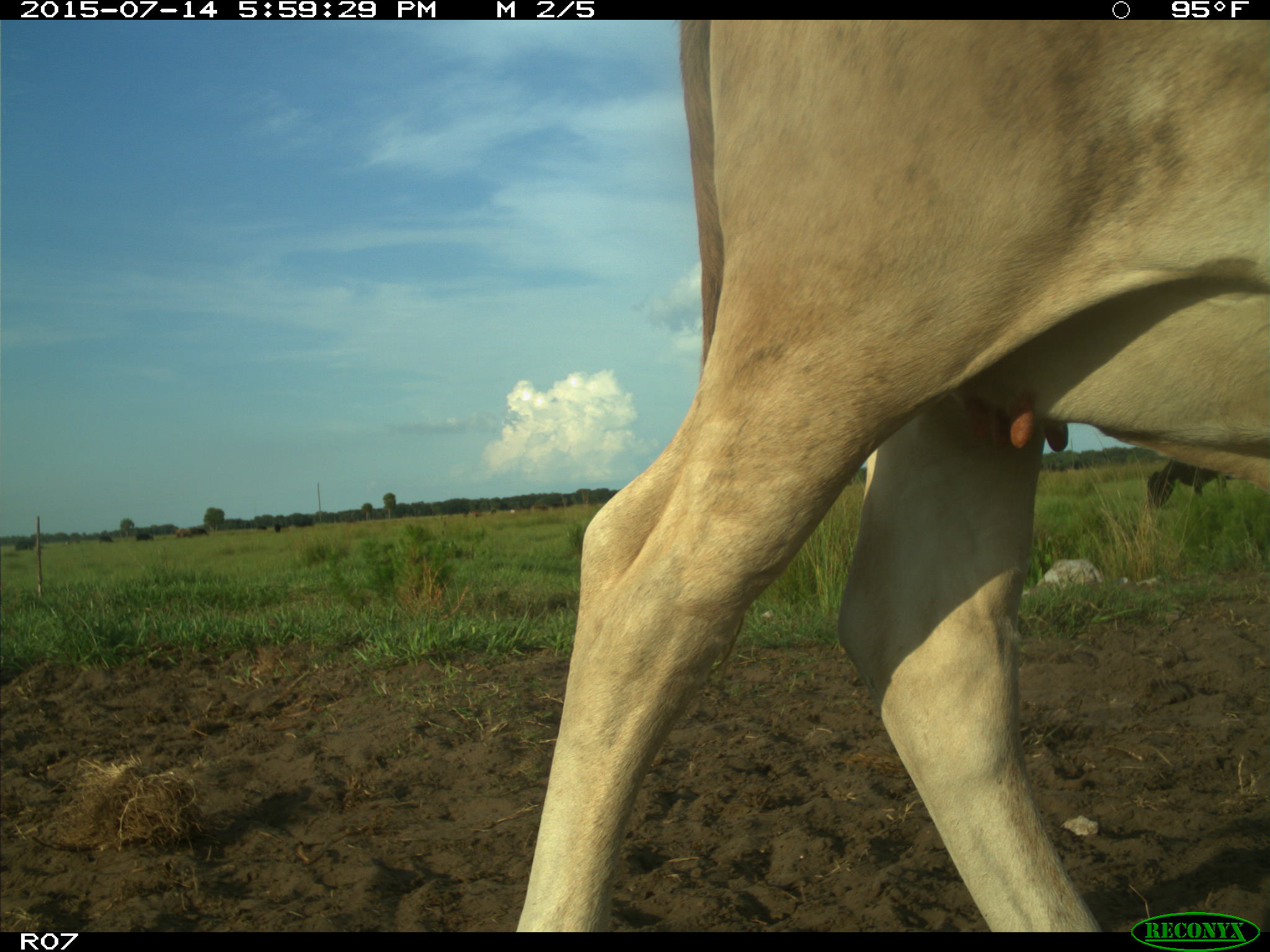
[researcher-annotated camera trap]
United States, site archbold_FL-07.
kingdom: Animalia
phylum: Chordata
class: Mammalia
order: Artiodactyla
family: Bovidae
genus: Bos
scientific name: Bos taurus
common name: domestic cow